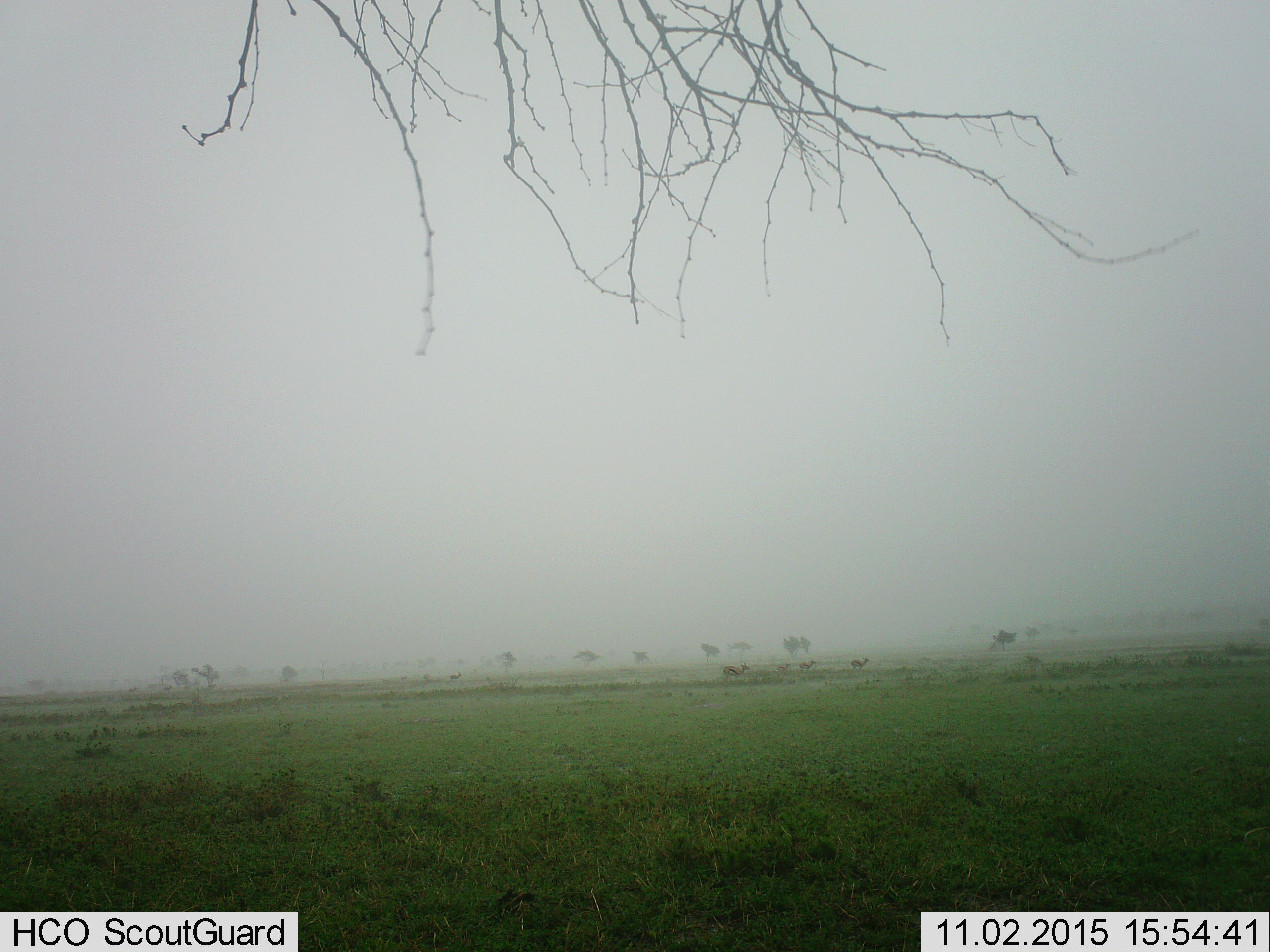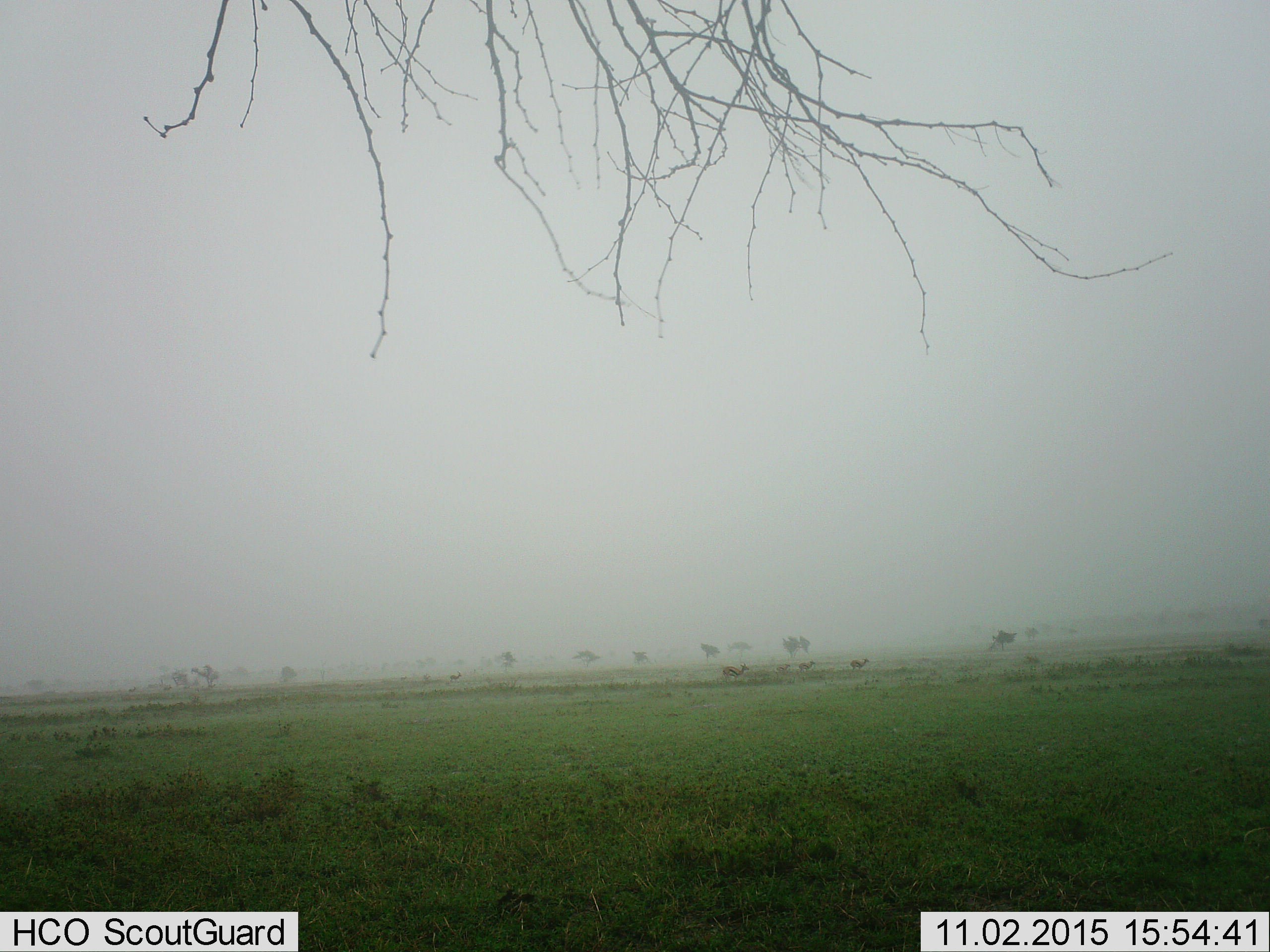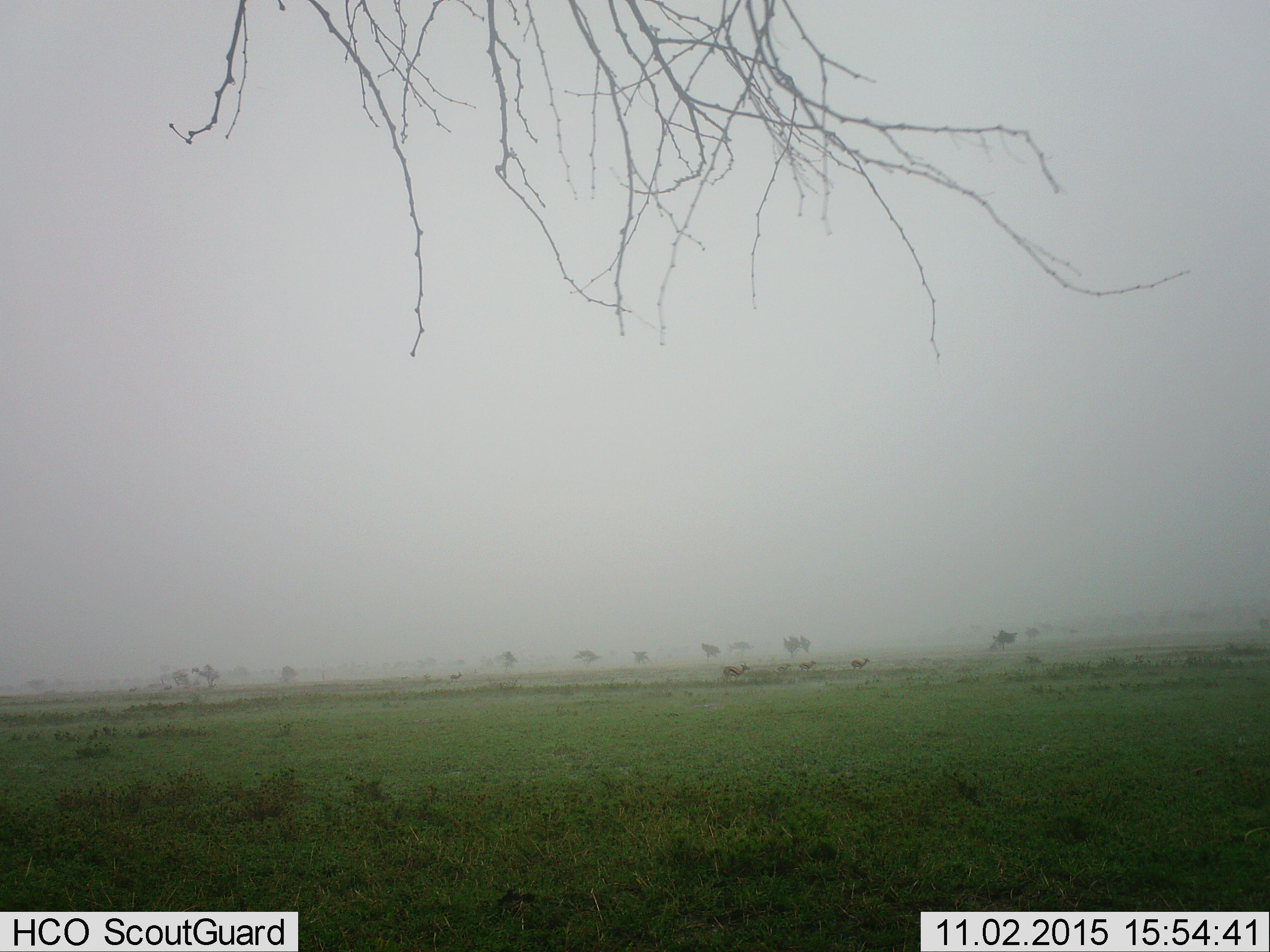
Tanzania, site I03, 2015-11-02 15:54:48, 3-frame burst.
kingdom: Animalia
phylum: Chordata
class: Mammalia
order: Artiodactyla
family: Bovidae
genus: Eudorcas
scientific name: Eudorcas thomsonii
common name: thomson's gazelle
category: gazellethomsons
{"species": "gazellethomsons (thomson's gazelle) (Eudorcas thomsonii)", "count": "6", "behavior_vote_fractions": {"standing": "100%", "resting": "0%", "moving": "22%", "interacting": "0%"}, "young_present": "0%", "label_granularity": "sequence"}